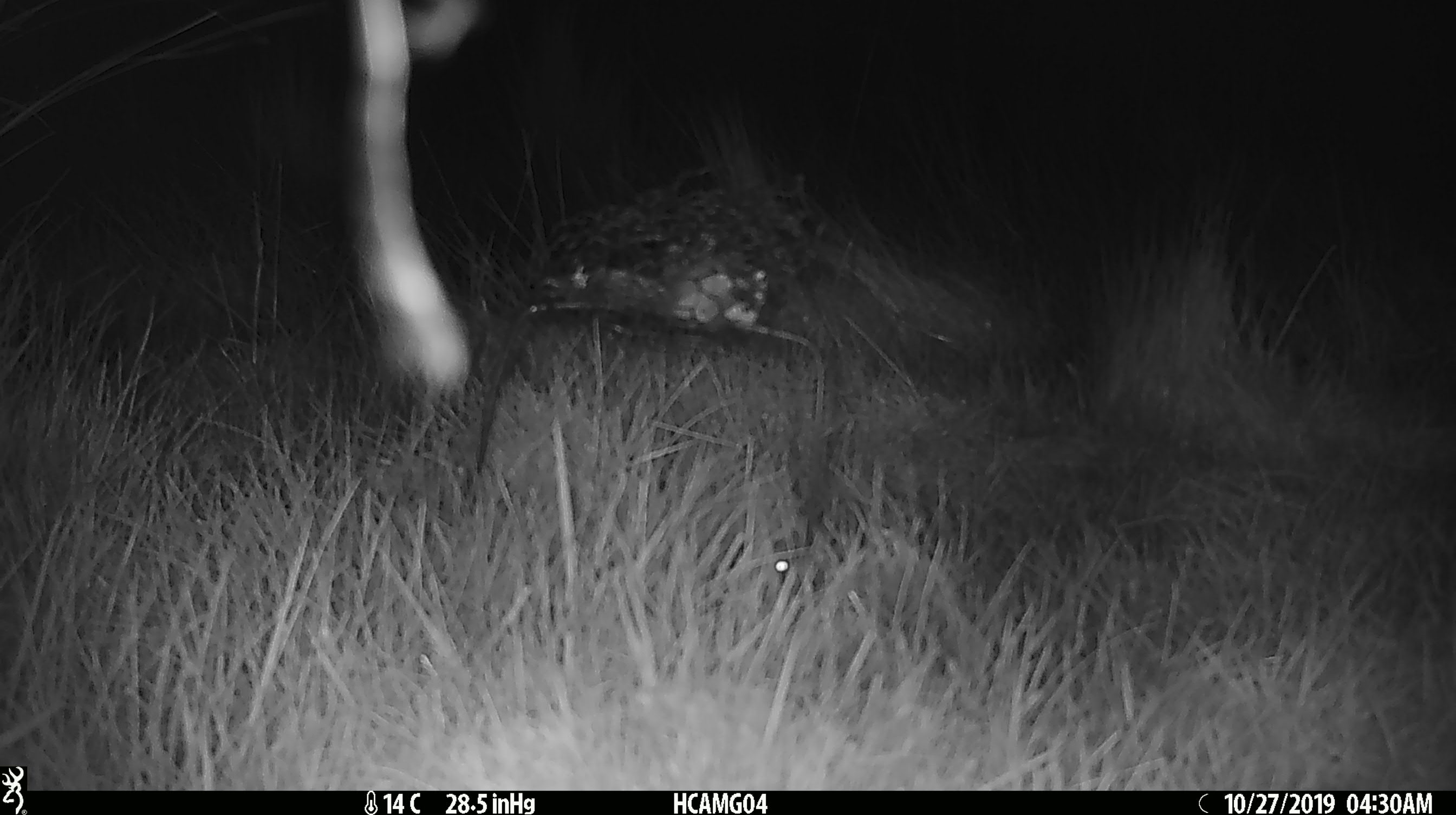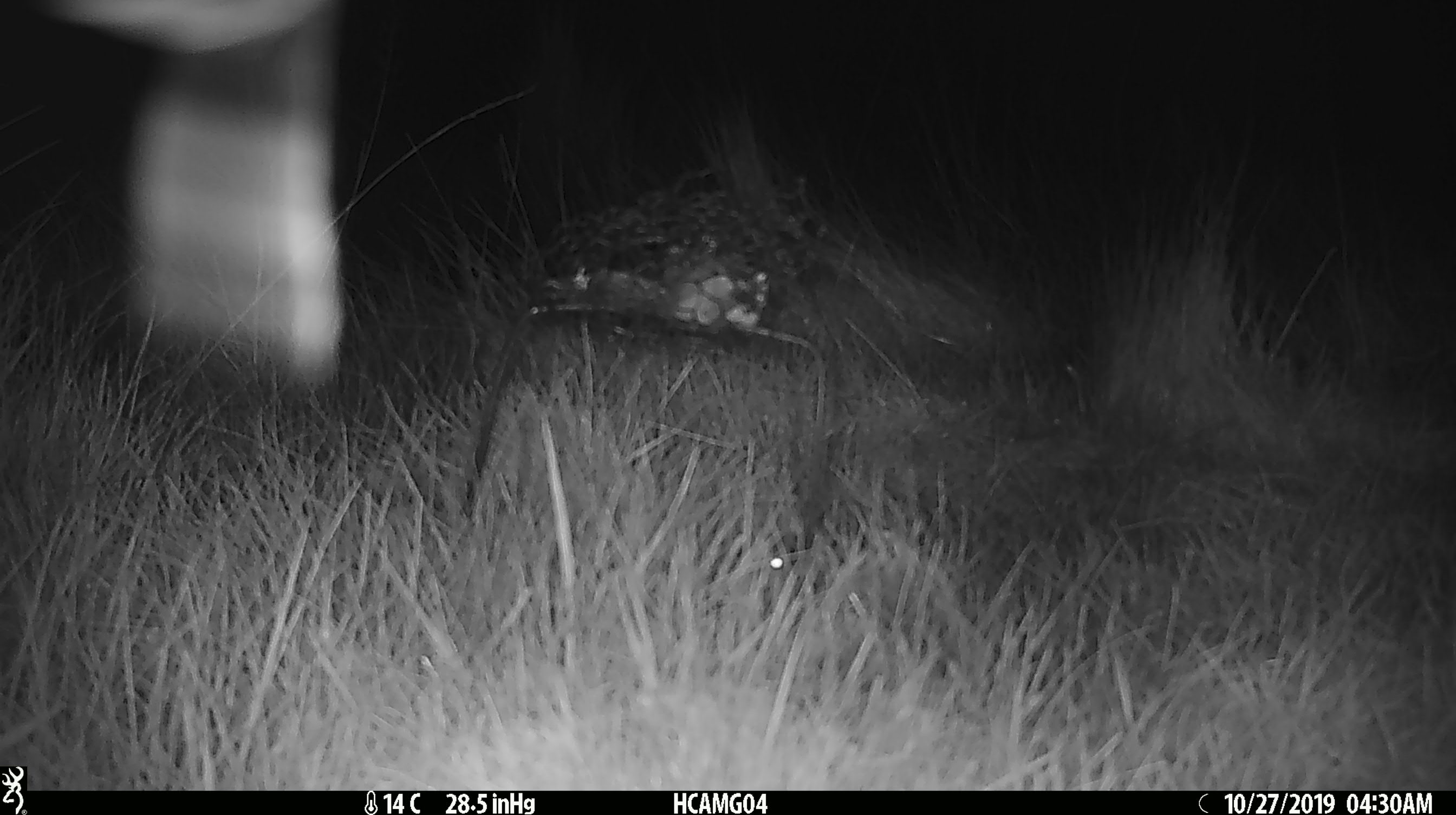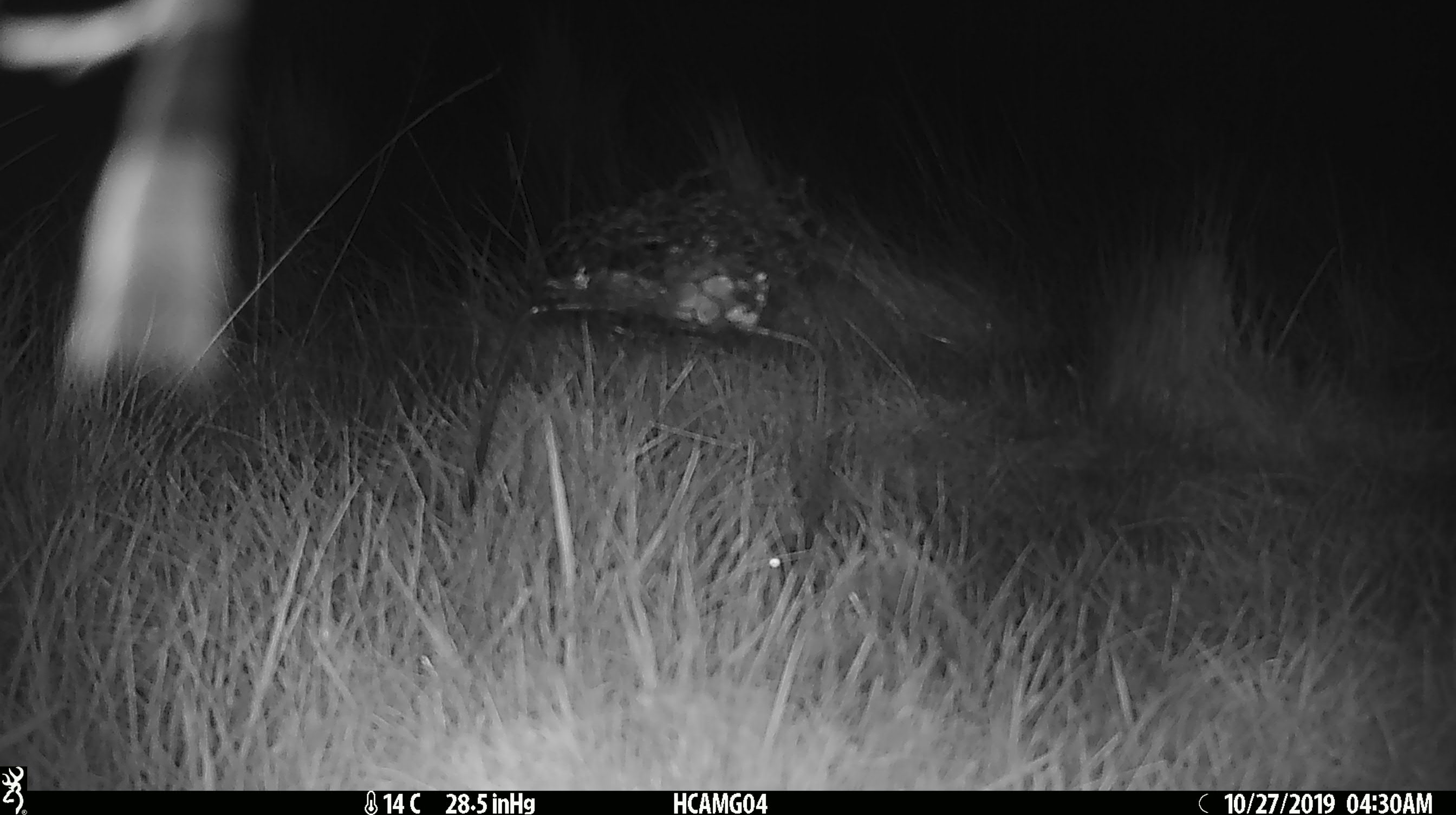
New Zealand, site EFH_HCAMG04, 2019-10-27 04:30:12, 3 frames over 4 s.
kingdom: Animalia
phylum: Chordata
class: Mammalia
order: Rodentia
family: Muridae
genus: Mus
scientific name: Mus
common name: mouse